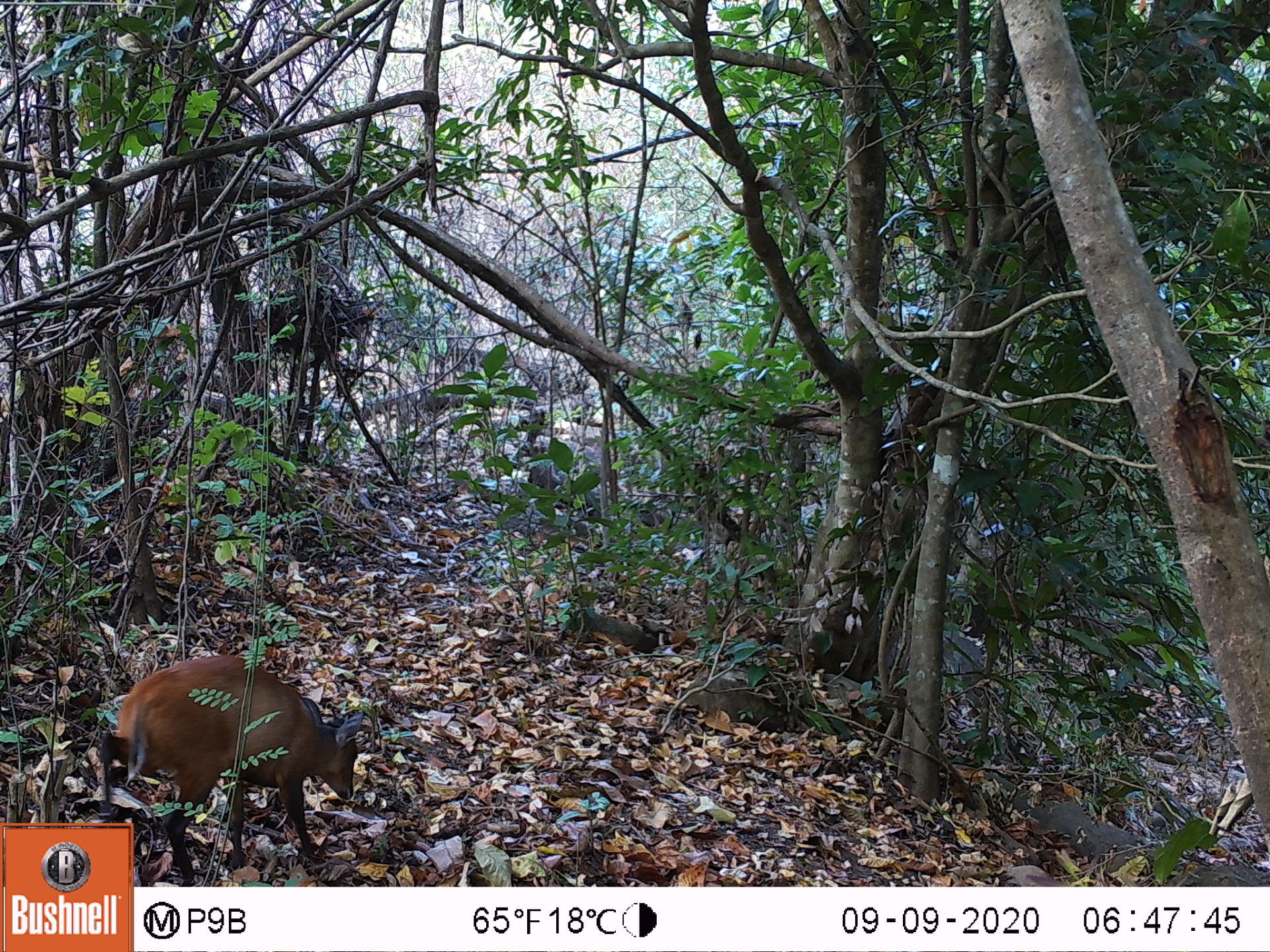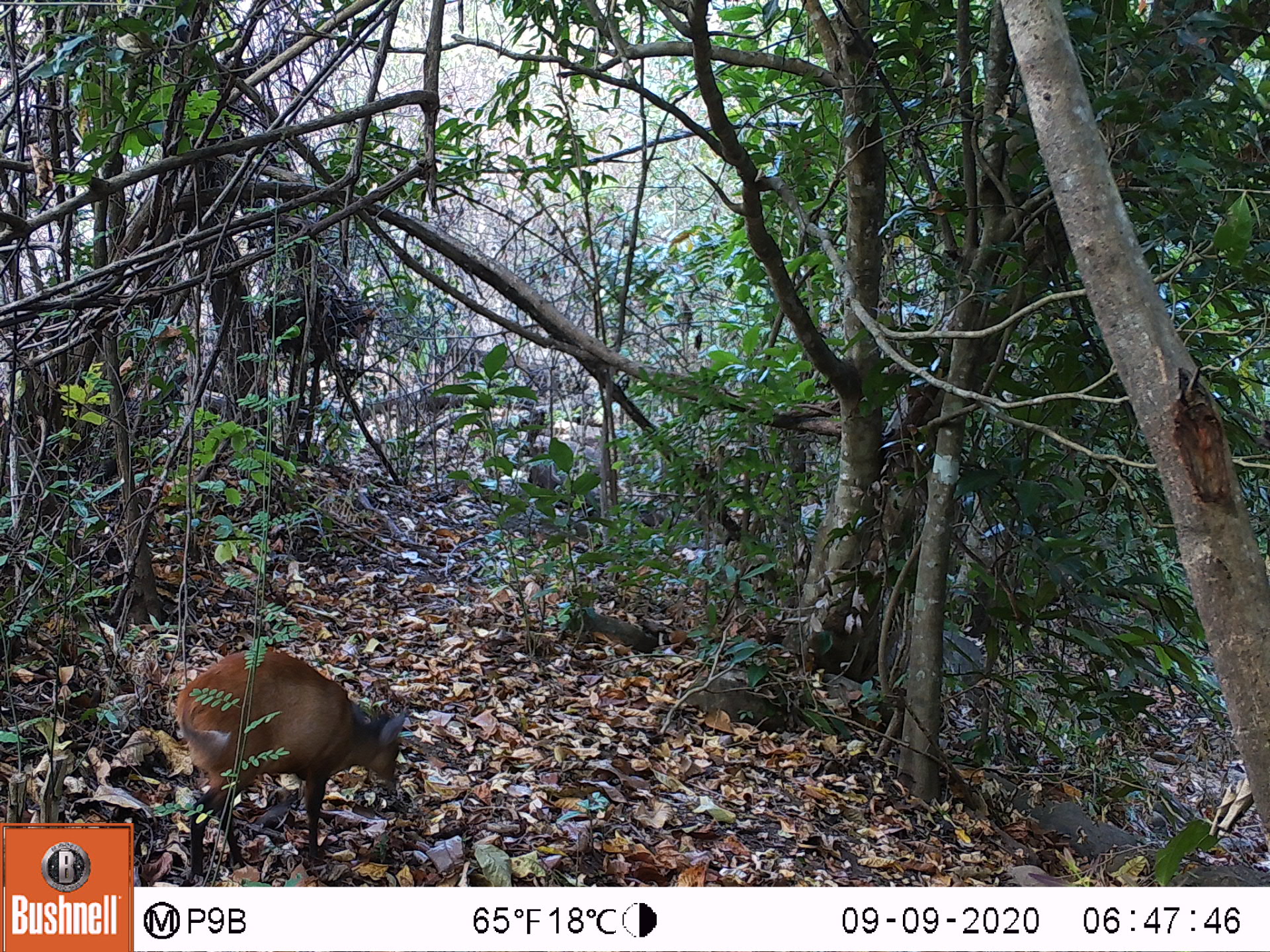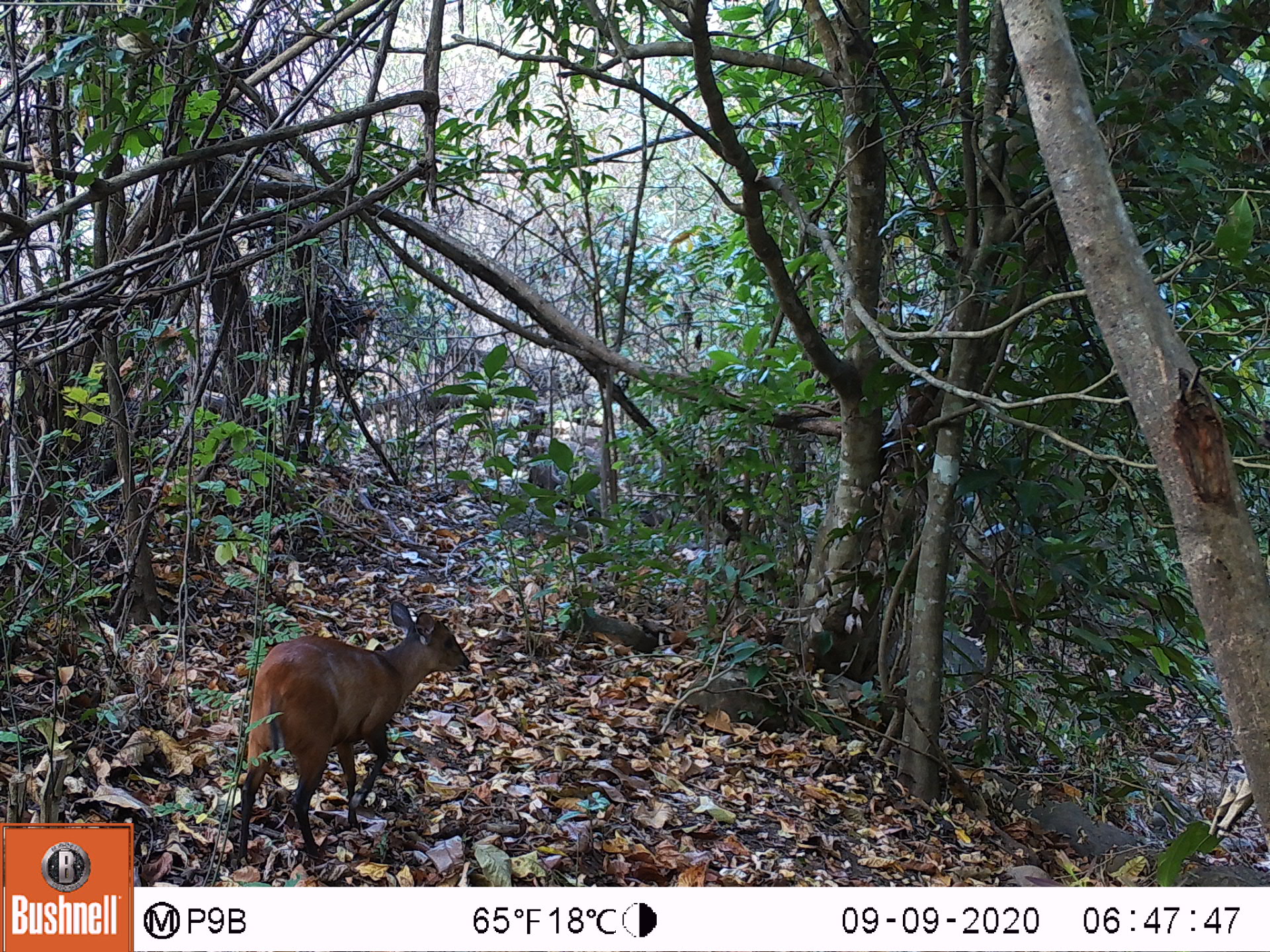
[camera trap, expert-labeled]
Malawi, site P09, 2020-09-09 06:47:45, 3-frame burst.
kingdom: Animalia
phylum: Chordata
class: Mammalia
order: Artiodactyla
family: Bovidae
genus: Cephalophorus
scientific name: Cephalophorus natalensis natalensis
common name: red duiker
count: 1